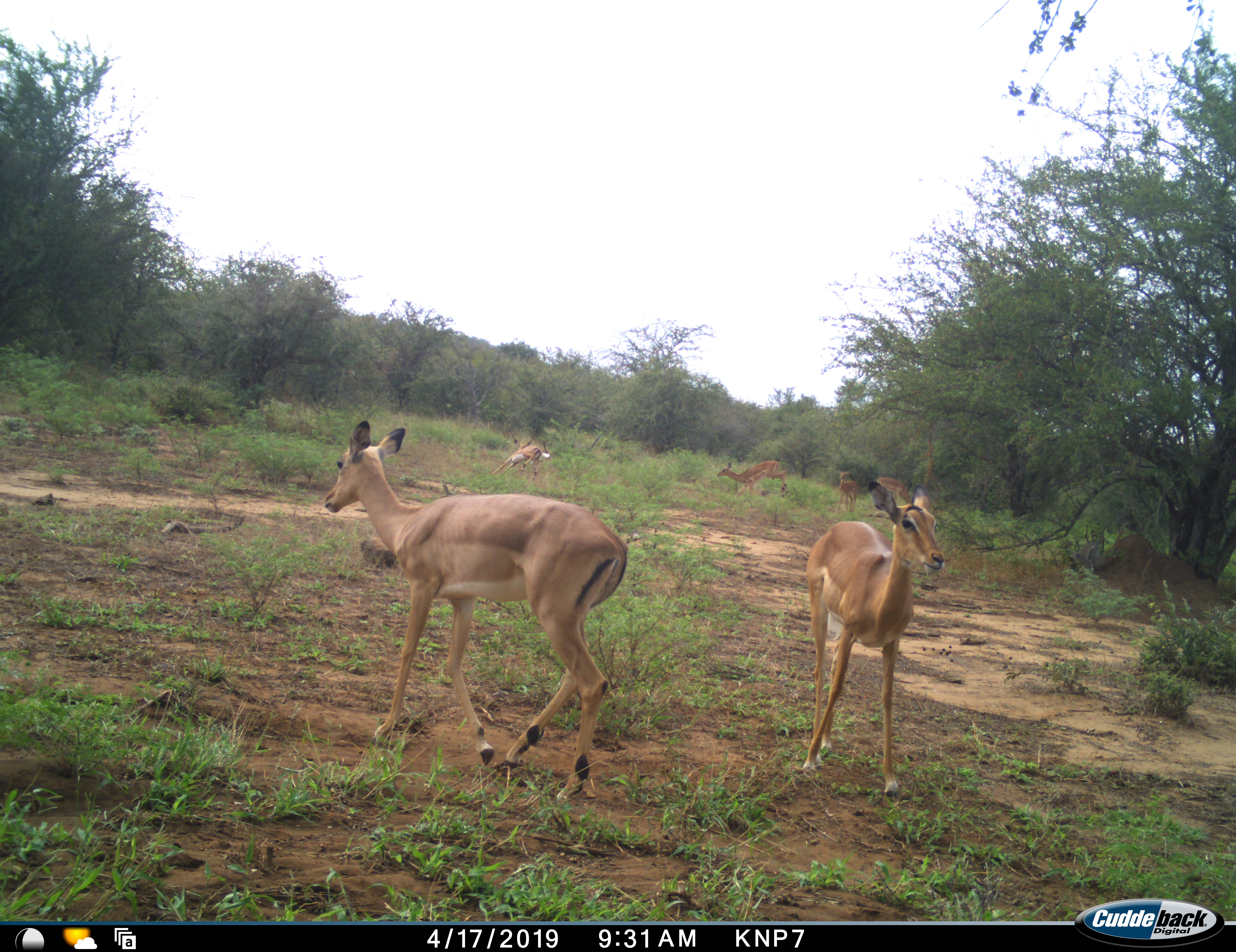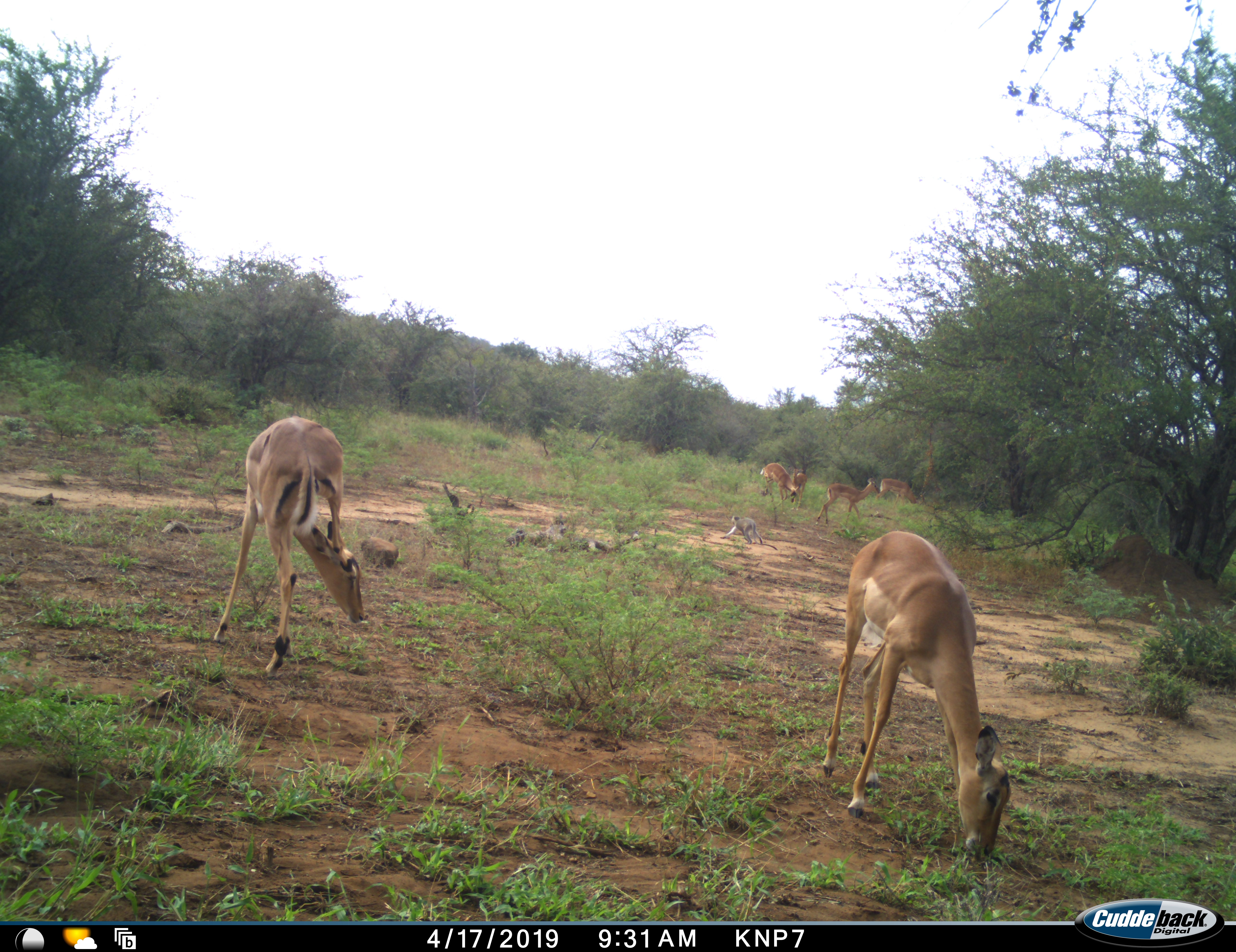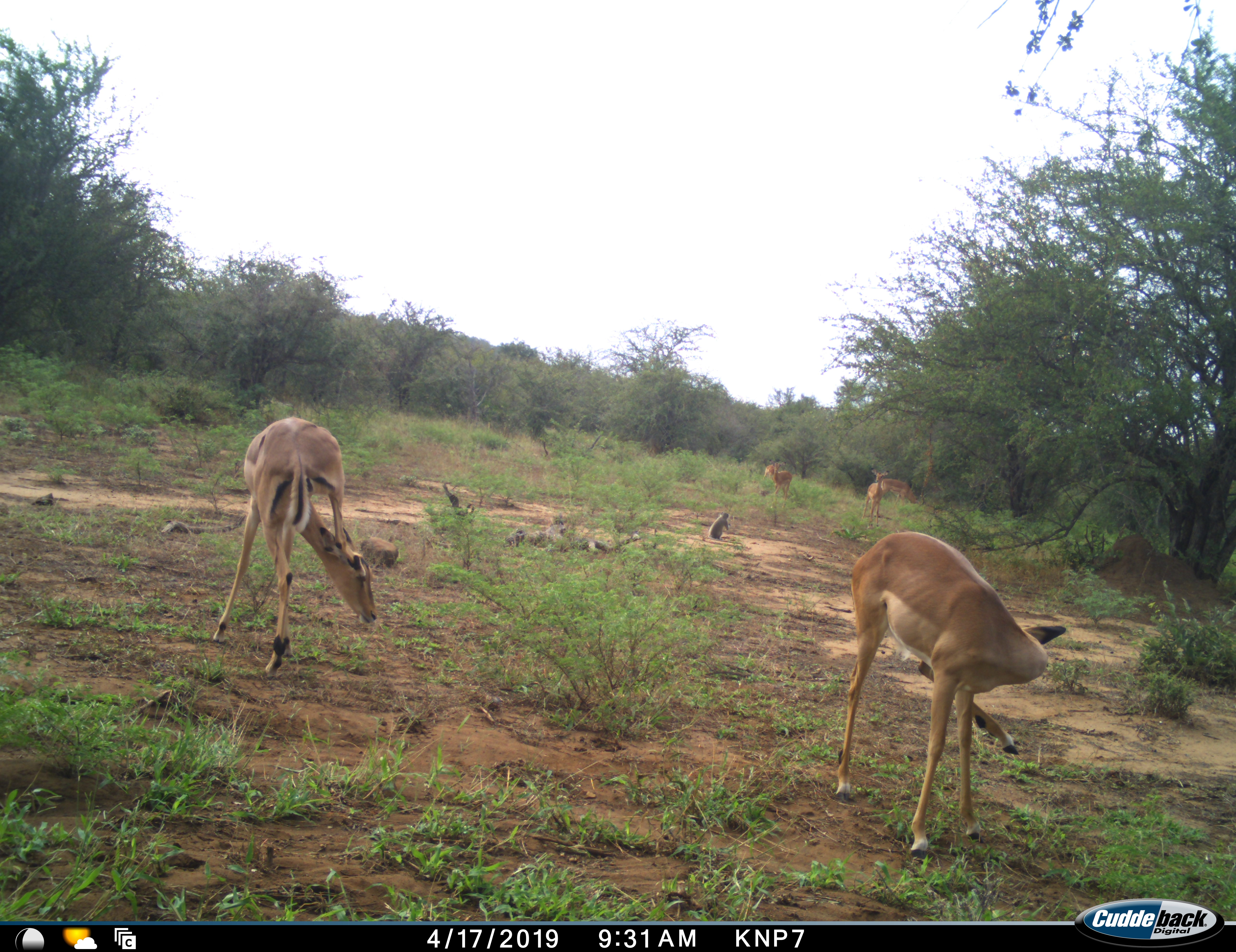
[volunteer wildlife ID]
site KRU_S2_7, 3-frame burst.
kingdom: Animalia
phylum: Chordata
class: Mammalia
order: Artiodactyla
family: Bovidae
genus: Aepyceros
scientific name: Aepyceros melampus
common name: impala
Impala (Aepyceros melampus), count 6. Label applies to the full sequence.